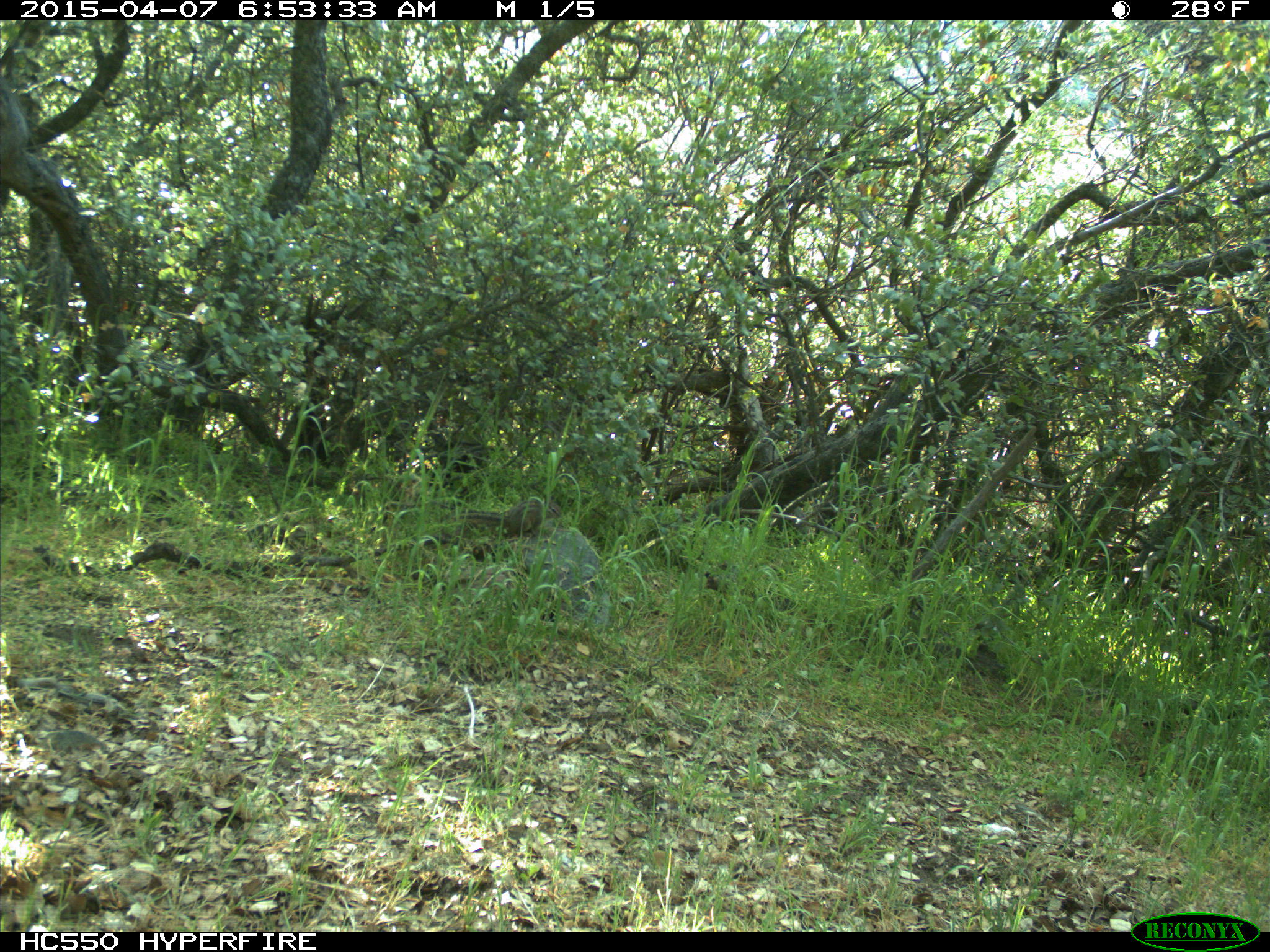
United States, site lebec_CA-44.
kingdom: Animalia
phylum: Chordata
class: Mammalia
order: Rodentia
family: Sciuridae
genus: Tamias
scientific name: Tamias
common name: chipmunk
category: unidentified chipmunk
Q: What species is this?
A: Unidentified chipmunk (chipmunk) (Tamias).